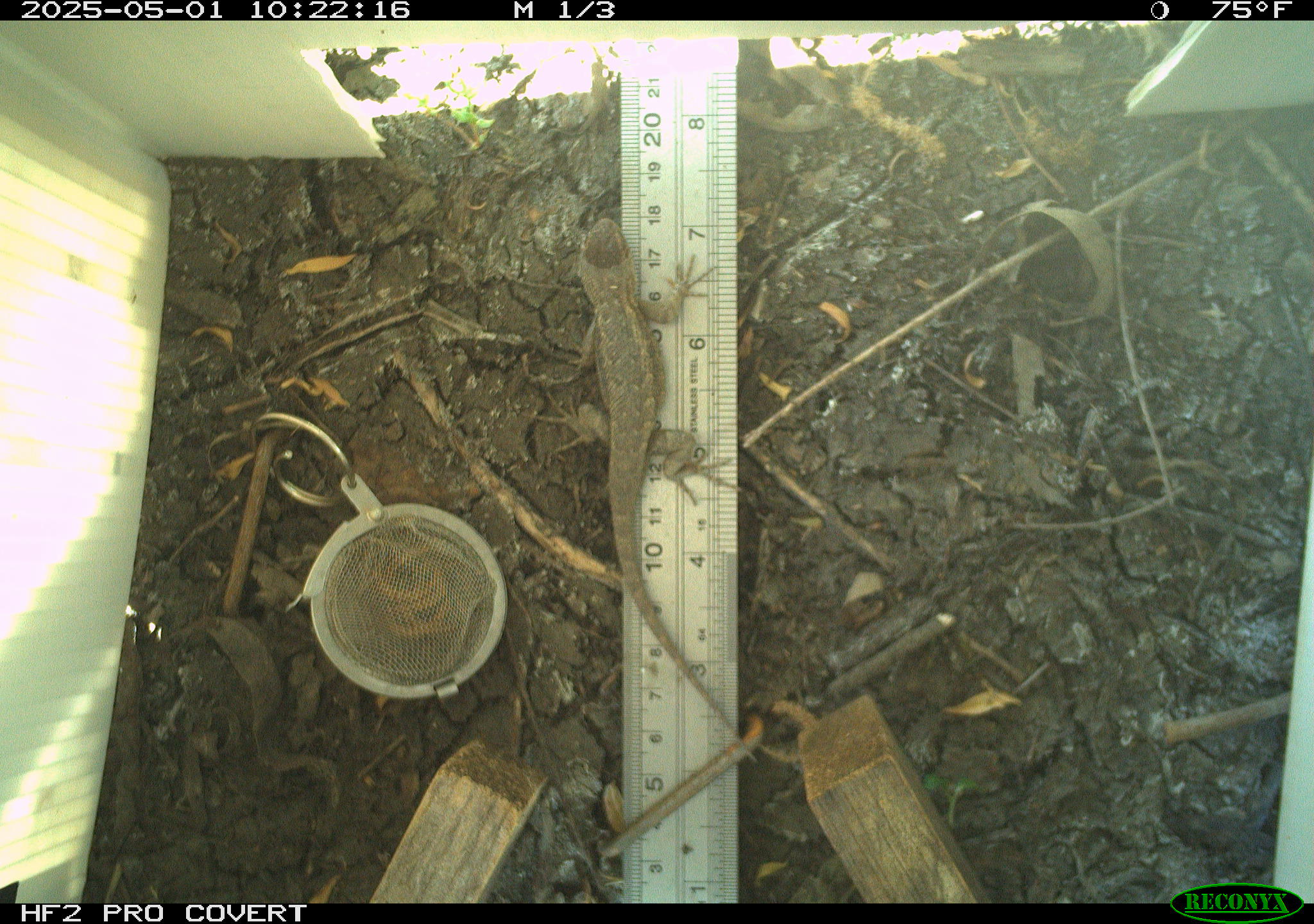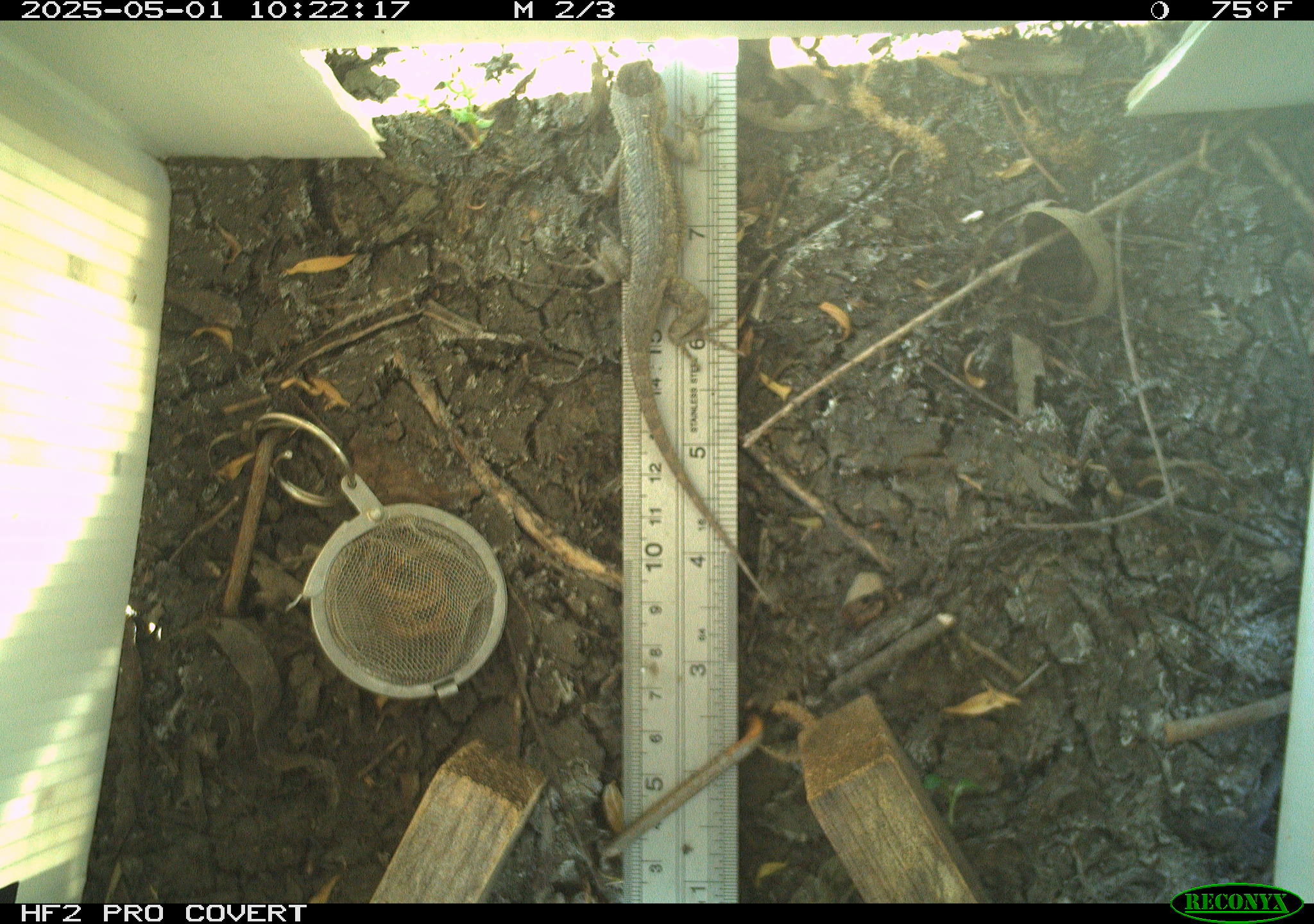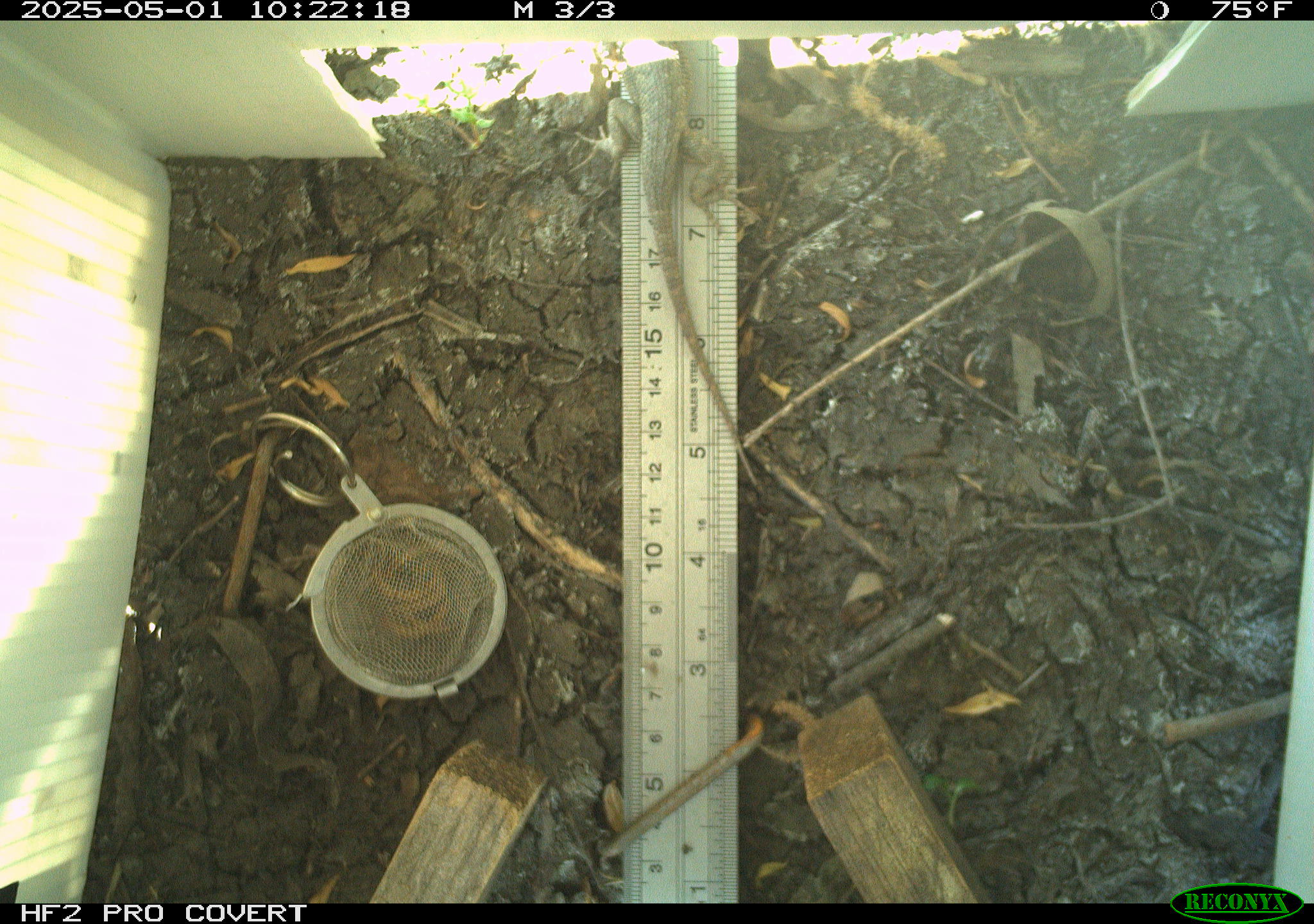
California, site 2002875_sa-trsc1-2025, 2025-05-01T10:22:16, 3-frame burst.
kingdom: Animalia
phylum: Chordata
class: Reptilia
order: Squamata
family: Phrynosomatidae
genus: Sceloporus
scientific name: Sceloporus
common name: spiny lizards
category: sceloporus species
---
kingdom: Animalia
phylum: Chordata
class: Reptilia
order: Squamata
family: Phrynosomatidae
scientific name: Phrynosomatidae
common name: north american spiny lizards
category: sceloporus/uta species